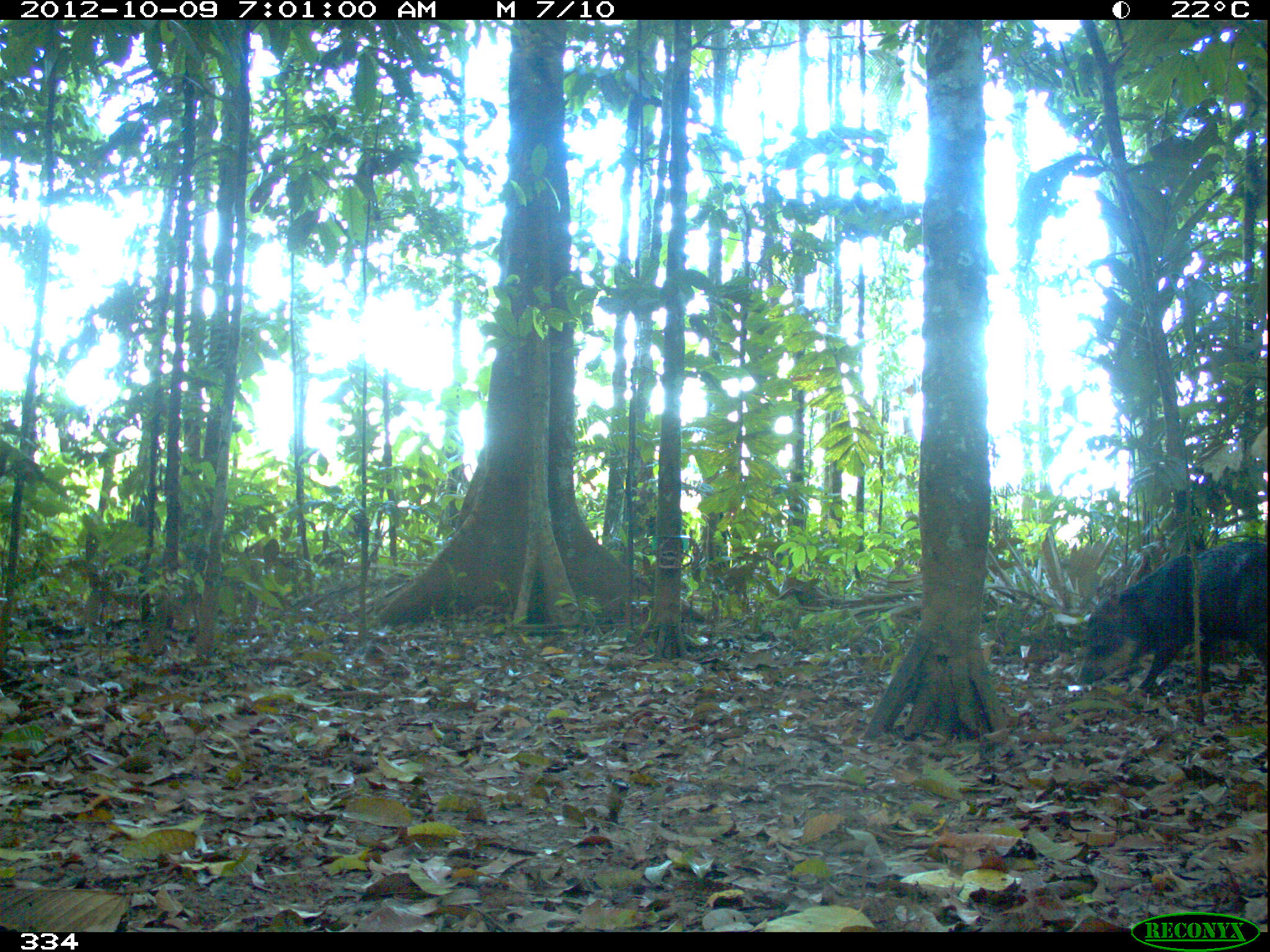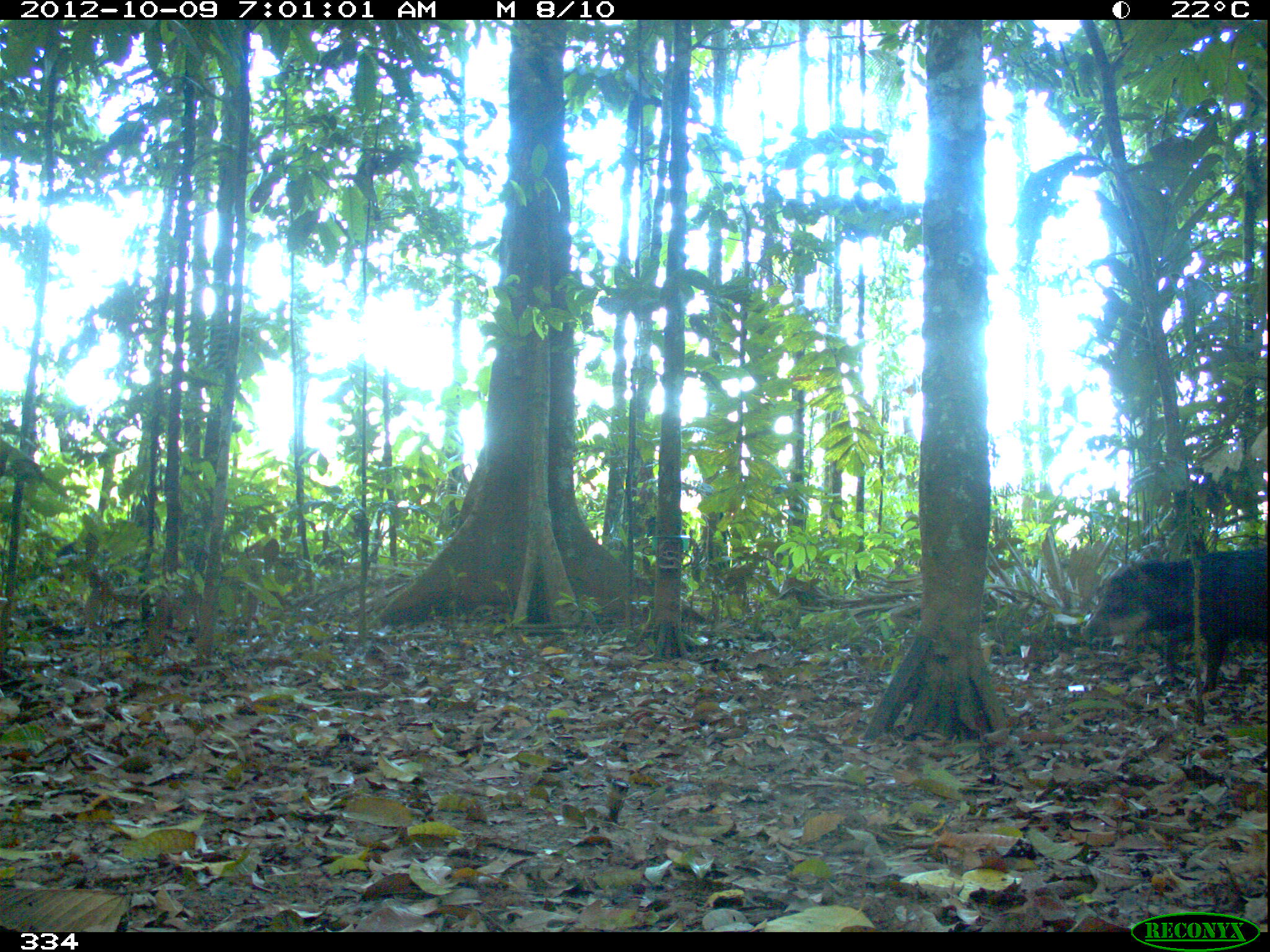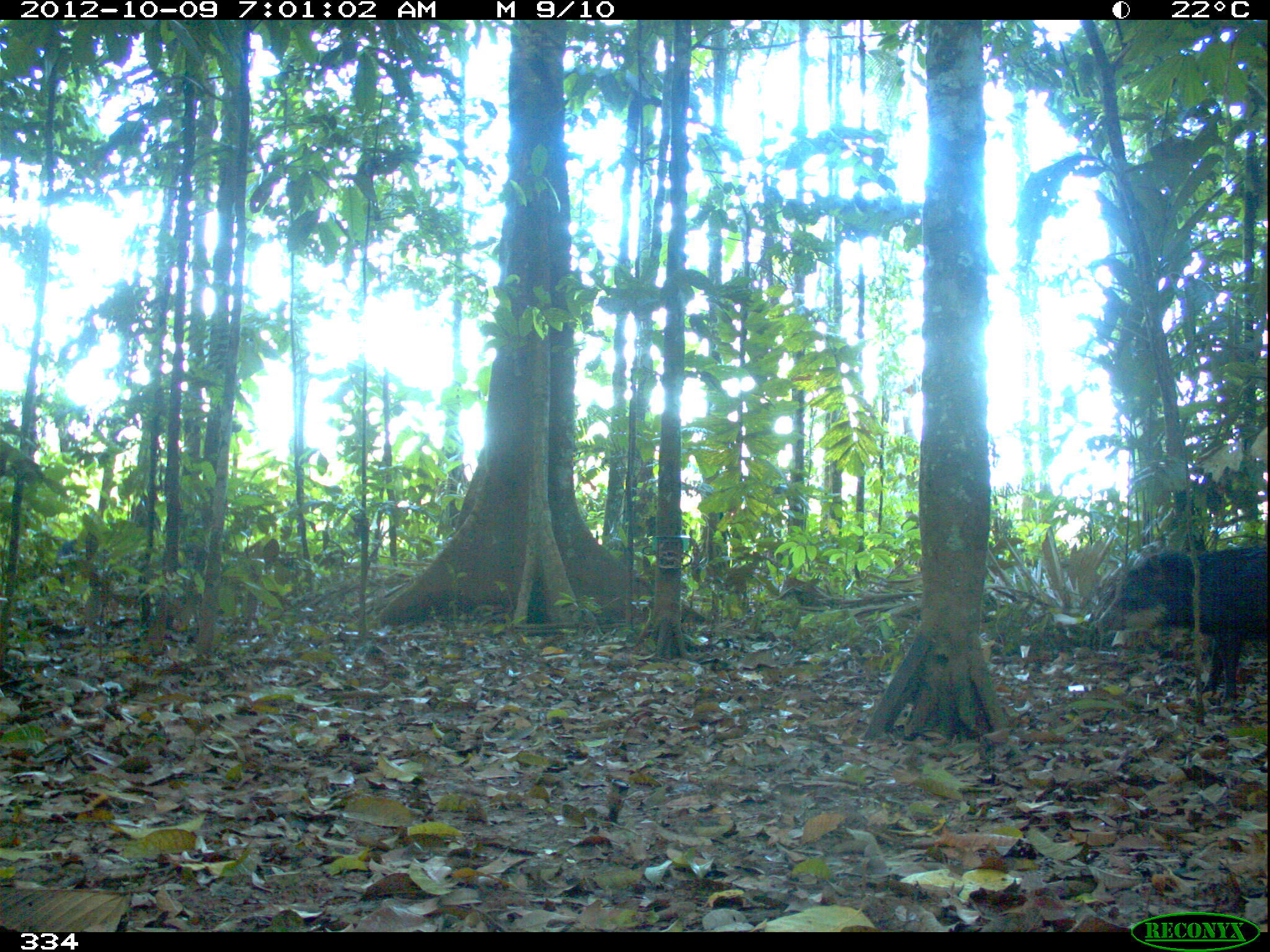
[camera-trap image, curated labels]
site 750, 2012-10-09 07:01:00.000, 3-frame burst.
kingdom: Animalia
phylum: Chordata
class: Mammalia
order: Artiodactyla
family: Tayassuidae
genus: Tayassu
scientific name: Tayassu pecari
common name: white-lipped peccary